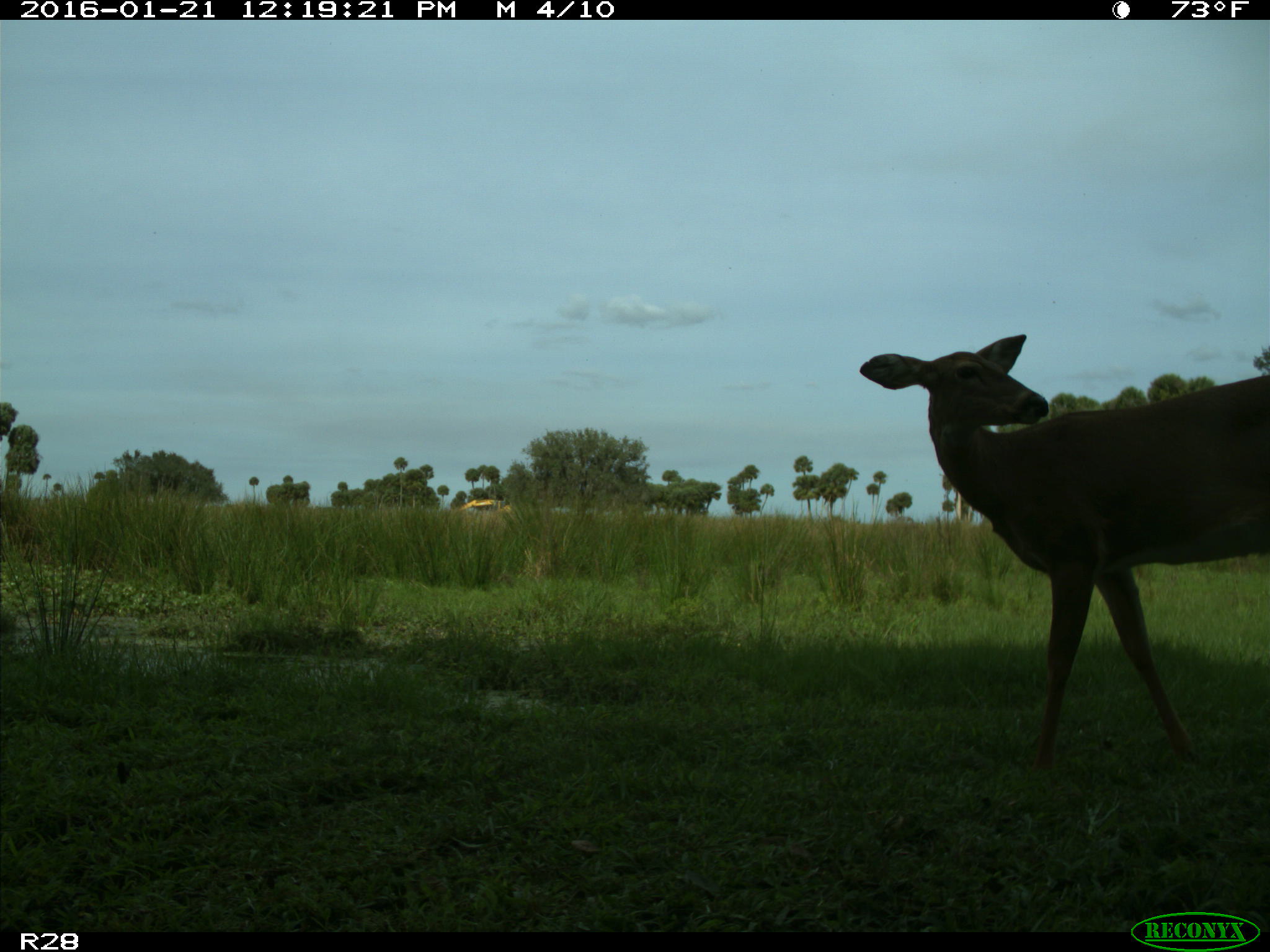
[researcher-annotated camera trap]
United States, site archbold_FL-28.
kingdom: Animalia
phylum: Chordata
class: Mammalia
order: Artiodactyla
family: Cervidae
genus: Odocoileus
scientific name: Odocoileus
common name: deer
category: unidentified deer